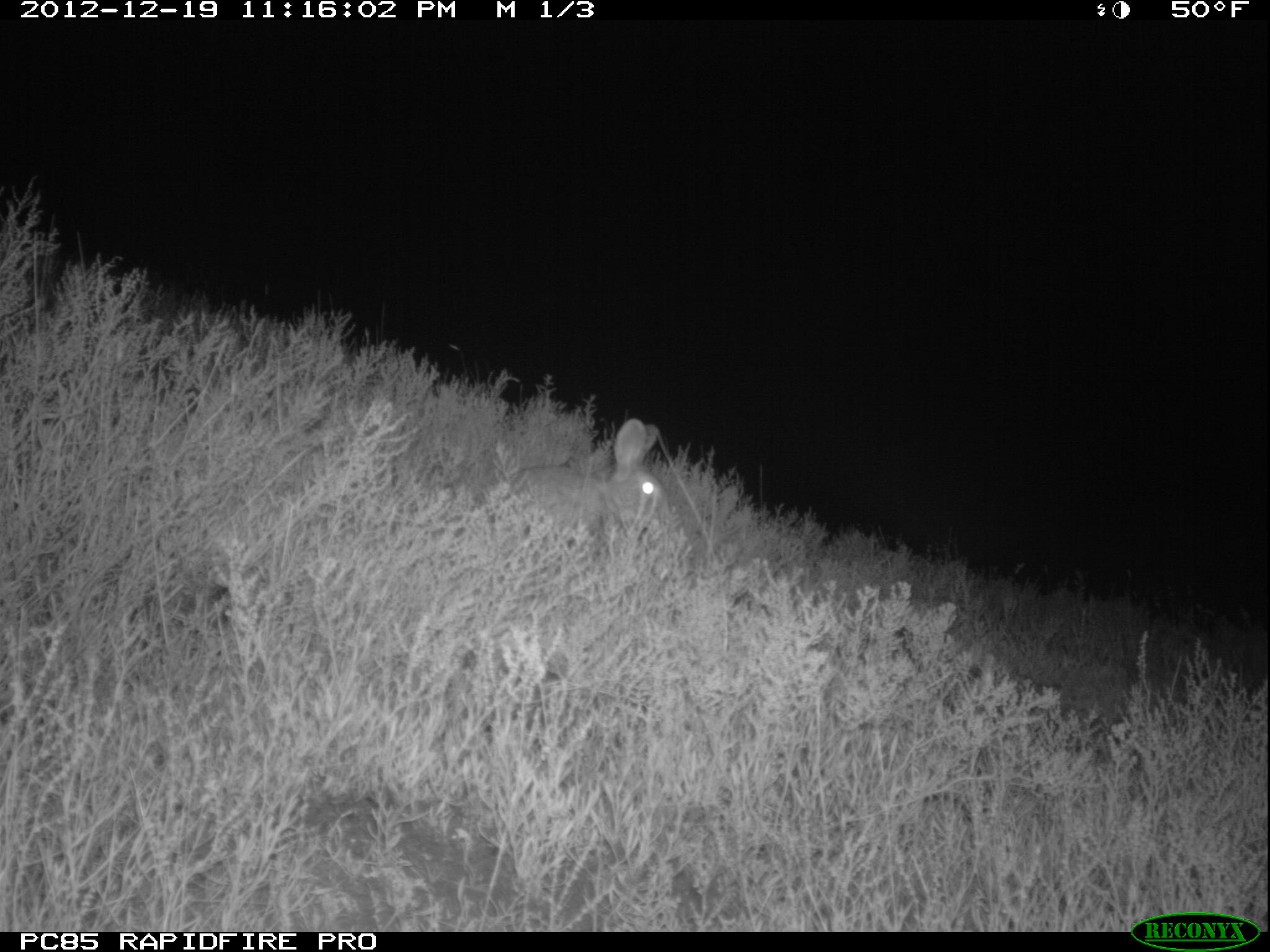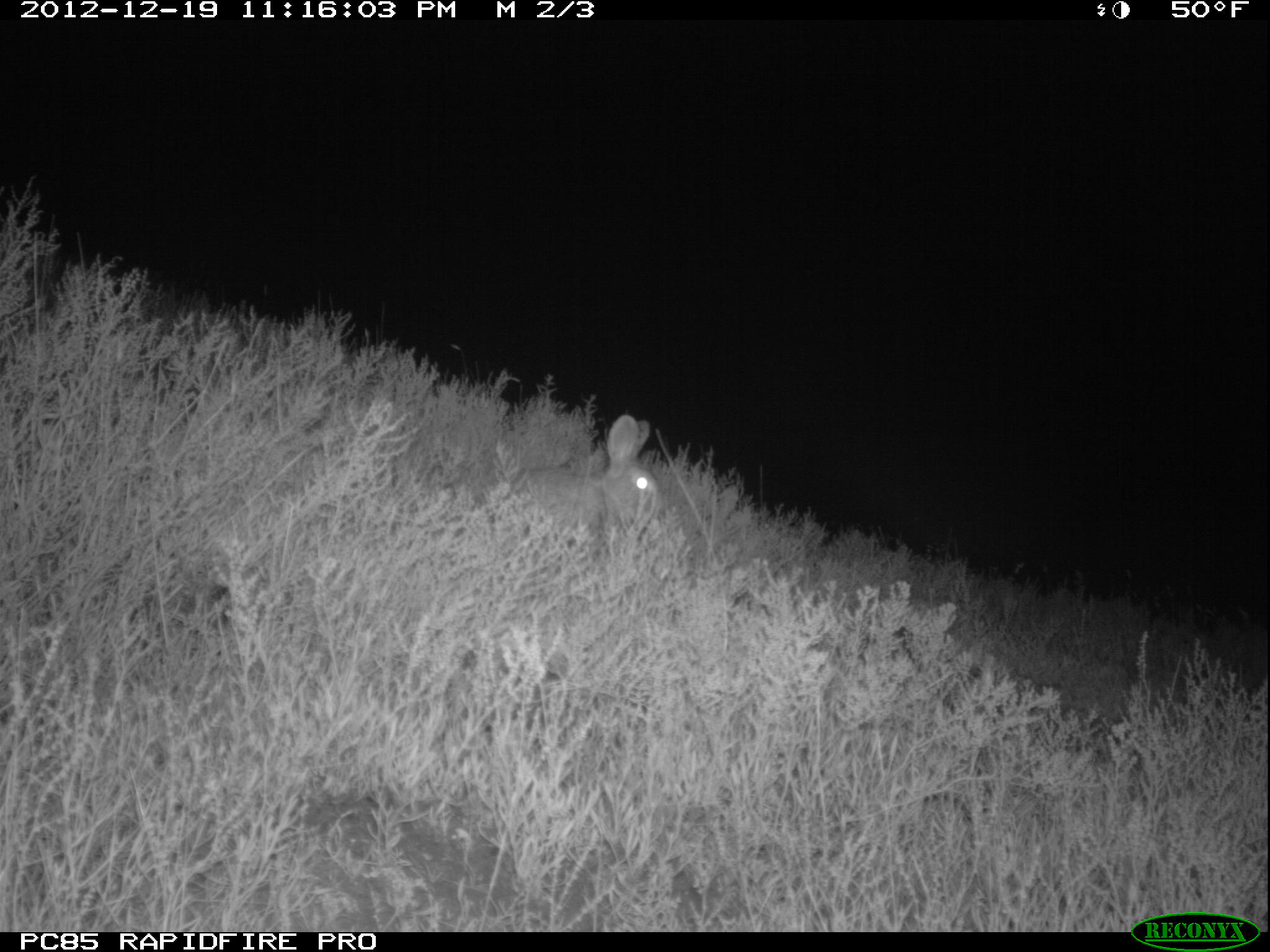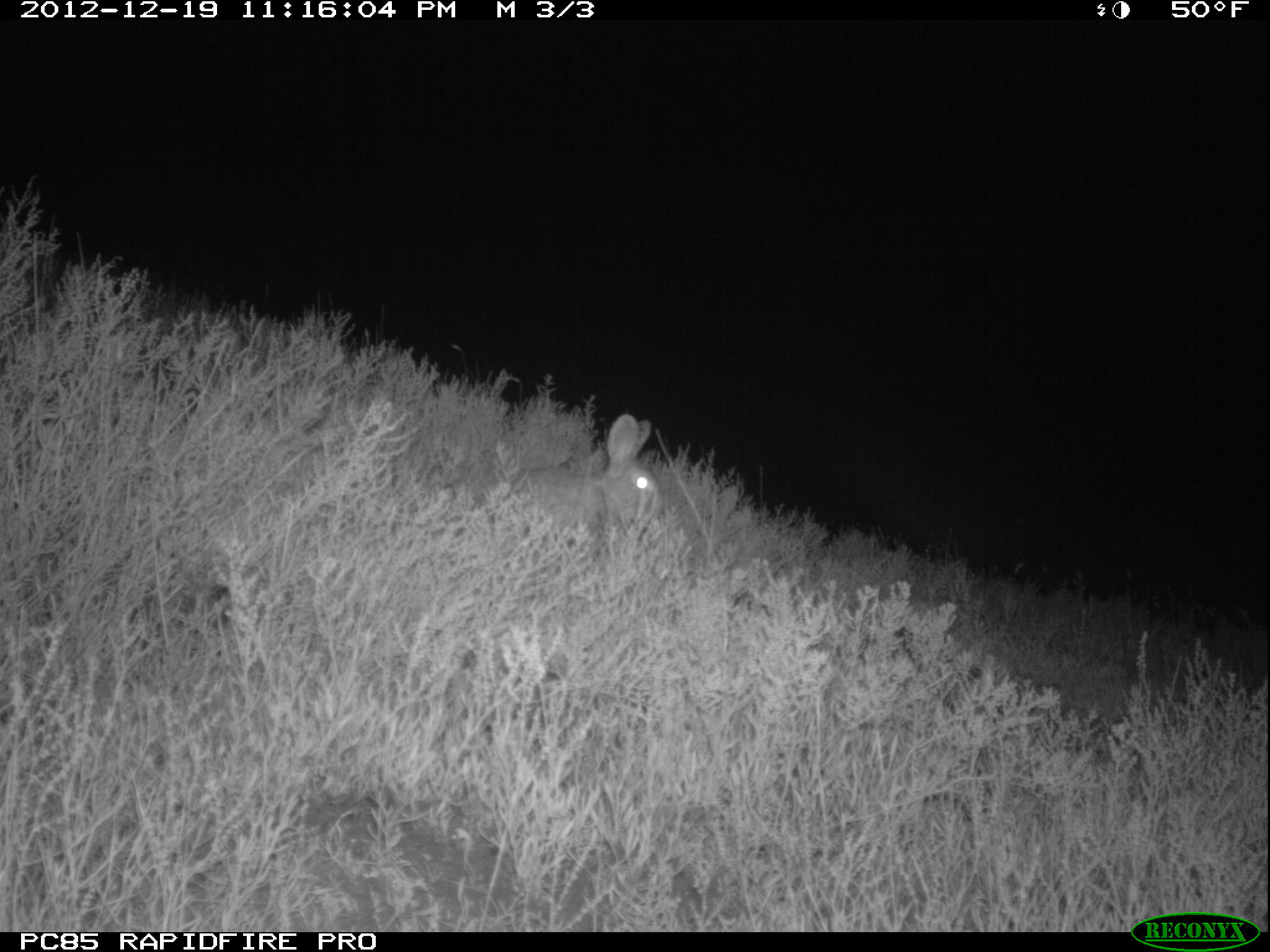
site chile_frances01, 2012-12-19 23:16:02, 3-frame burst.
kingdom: Animalia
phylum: Chordata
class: Mammalia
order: Lagomorpha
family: Leporidae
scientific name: Leporidae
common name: rabbits and hares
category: rabbit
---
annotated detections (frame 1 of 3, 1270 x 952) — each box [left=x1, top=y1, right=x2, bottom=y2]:
rabbit: [left=501, top=421, right=667, bottom=542]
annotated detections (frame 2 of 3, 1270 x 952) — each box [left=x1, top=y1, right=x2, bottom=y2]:
rabbit: [left=500, top=416, right=665, bottom=548]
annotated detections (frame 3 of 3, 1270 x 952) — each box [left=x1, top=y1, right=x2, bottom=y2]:
rabbit: [left=498, top=416, right=663, bottom=542]